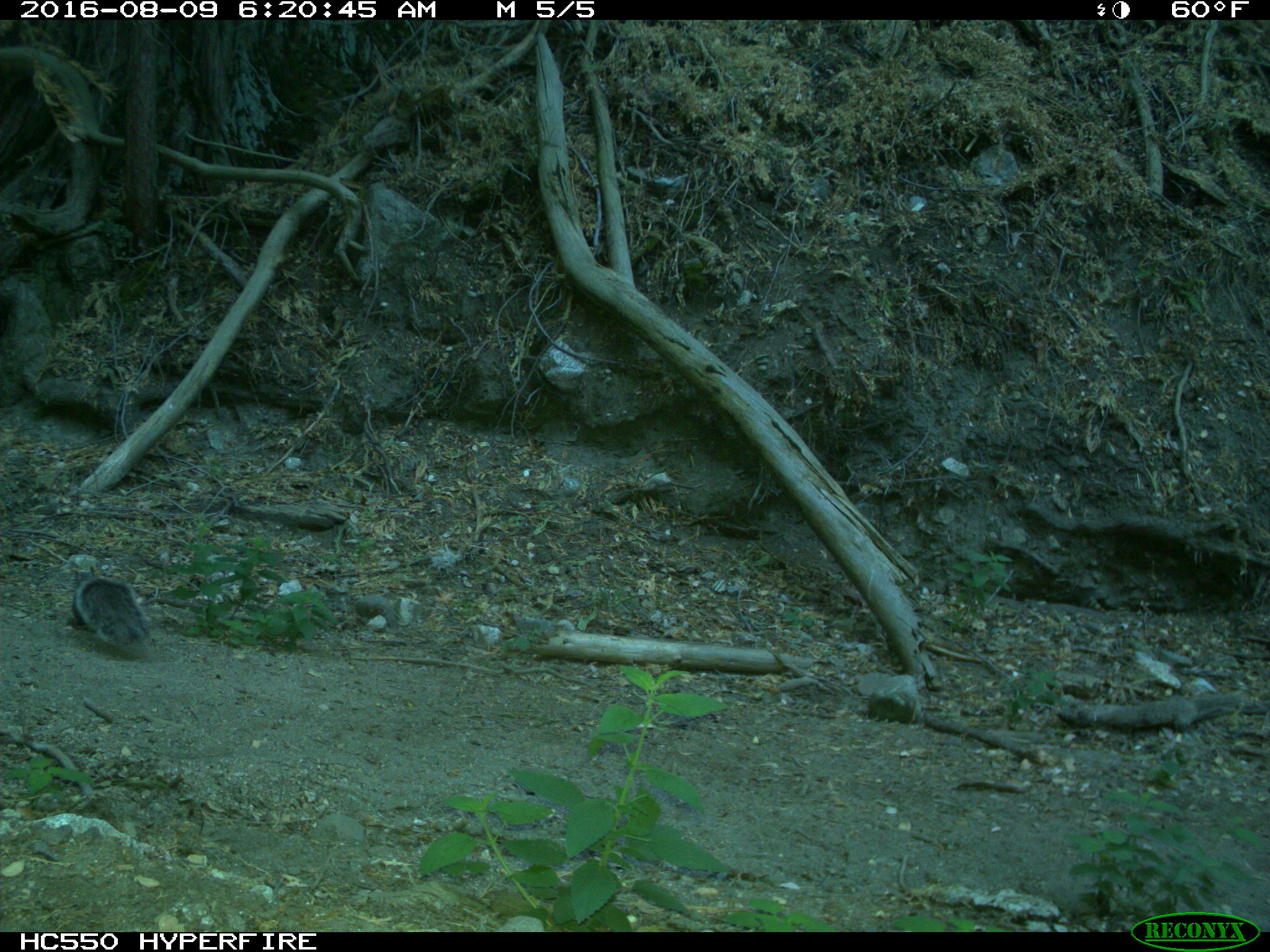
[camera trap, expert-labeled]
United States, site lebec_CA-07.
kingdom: Animalia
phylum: Chordata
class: Mammalia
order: Rodentia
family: Sciuridae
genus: Sciurus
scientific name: Sciurus carolinensis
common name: eastern gray squirrel